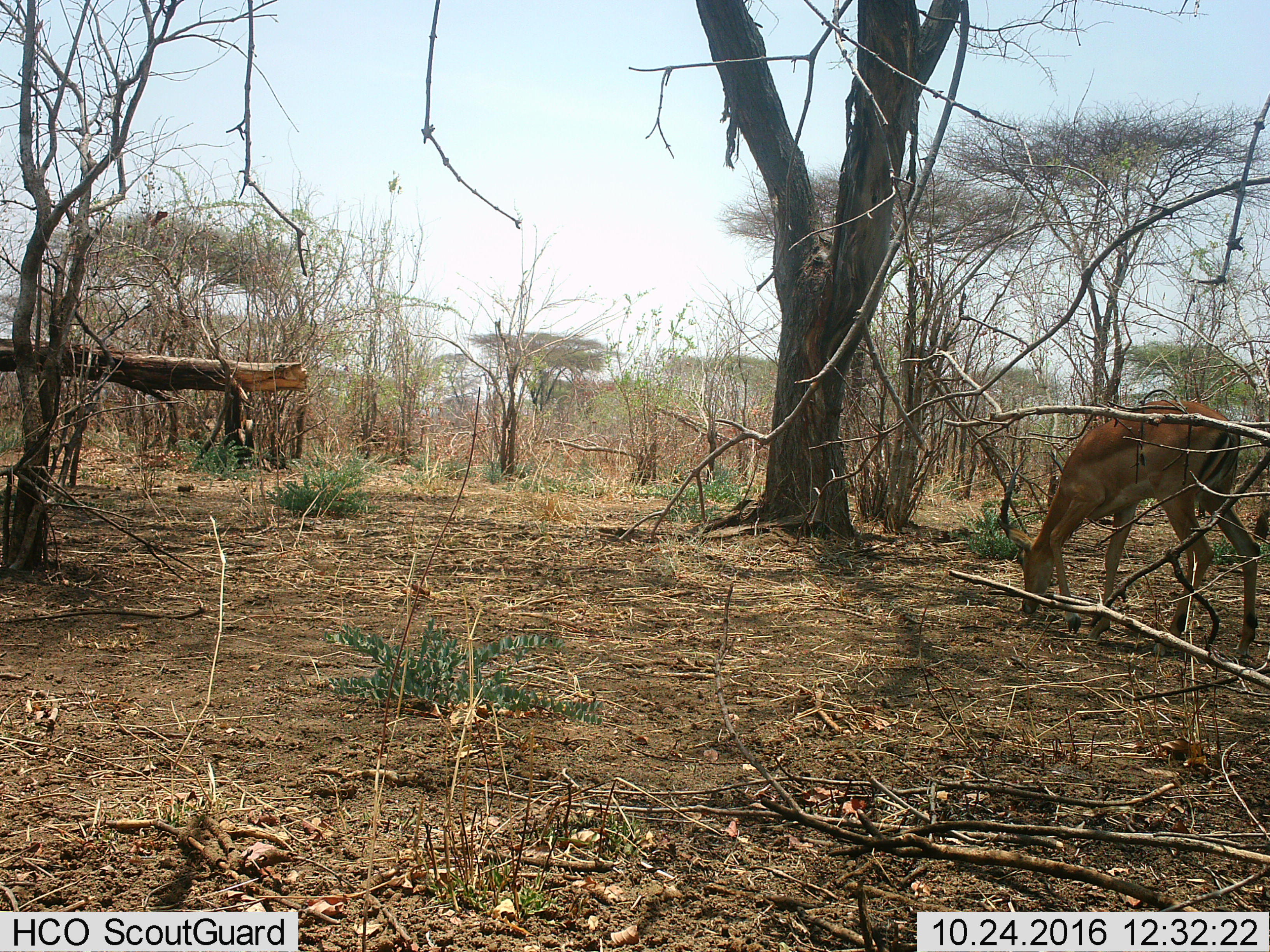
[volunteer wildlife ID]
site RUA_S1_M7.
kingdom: Animalia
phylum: Chordata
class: Mammalia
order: Artiodactyla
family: Bovidae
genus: Aepyceros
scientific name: Aepyceros melampus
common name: impala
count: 1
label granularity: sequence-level